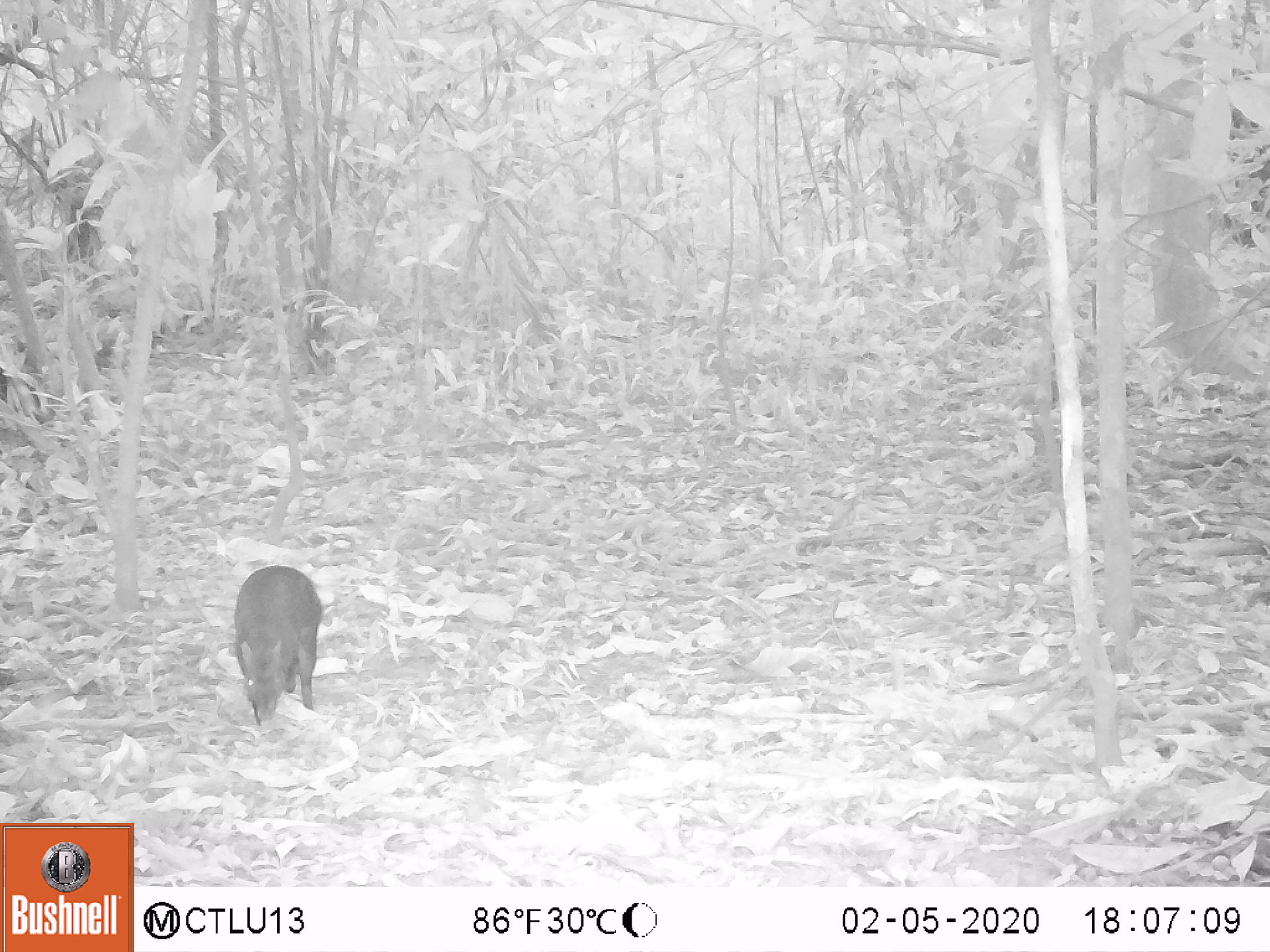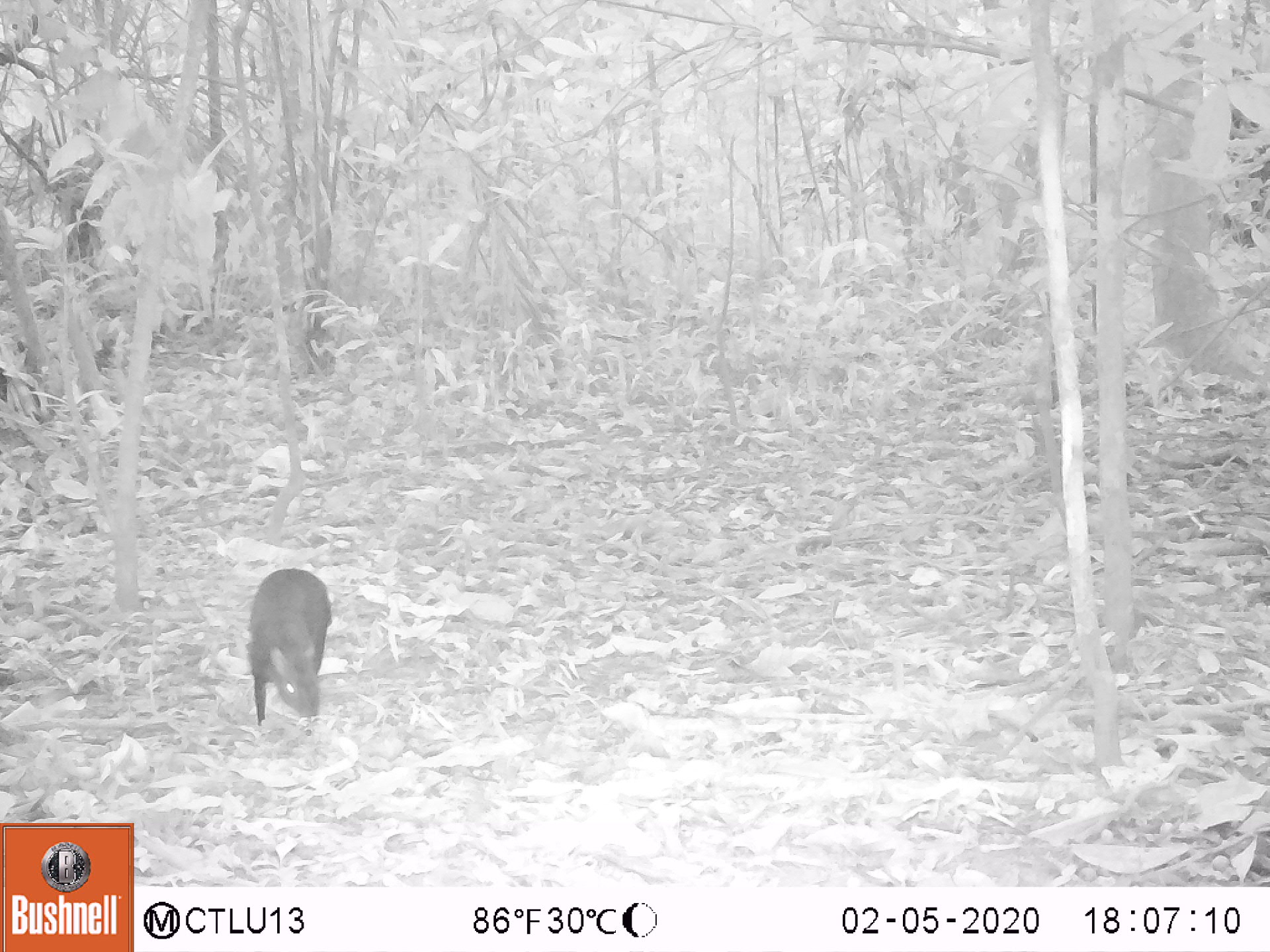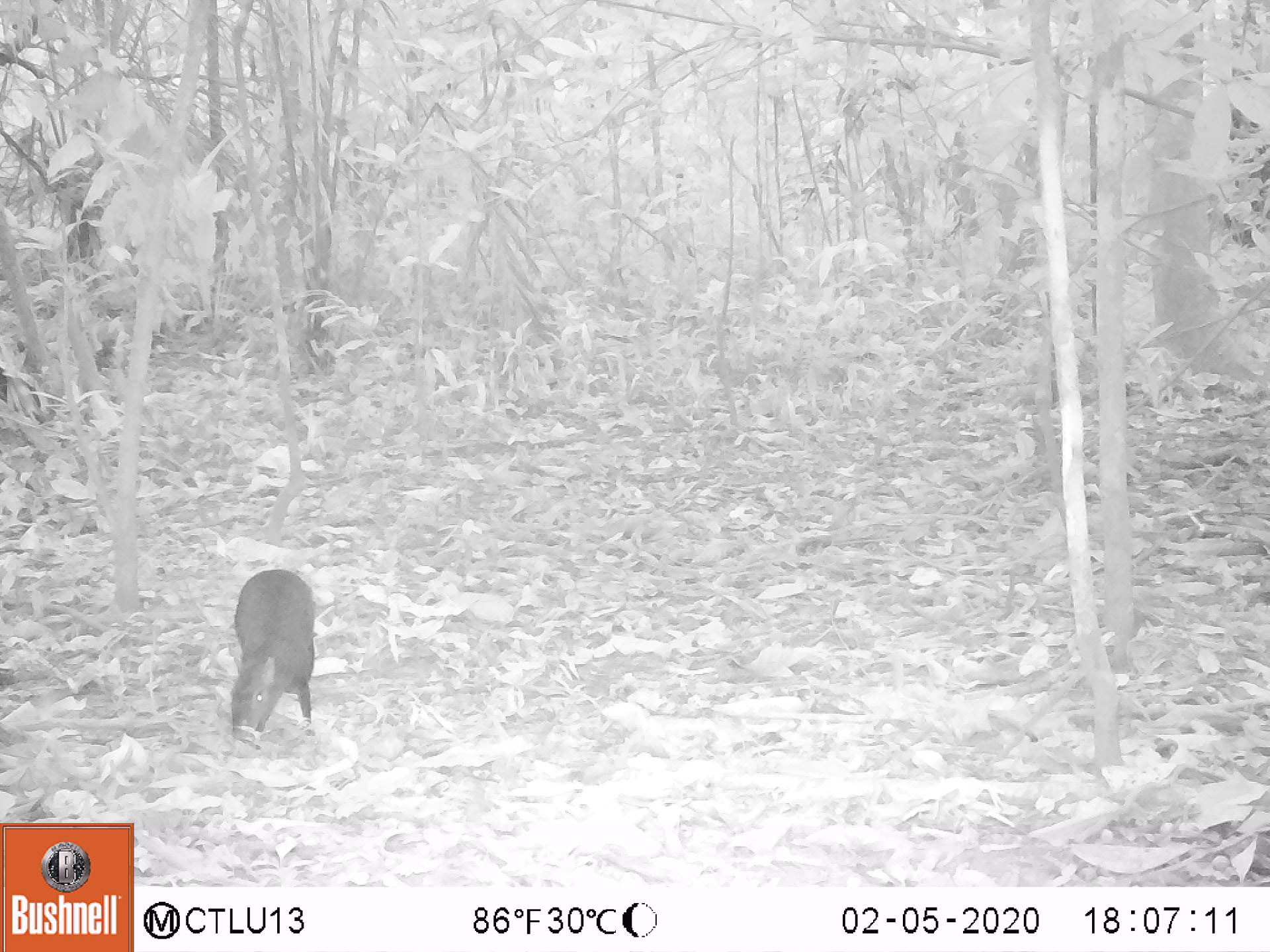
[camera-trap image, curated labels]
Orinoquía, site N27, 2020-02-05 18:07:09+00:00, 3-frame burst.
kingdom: Animalia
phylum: Chordata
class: Mammalia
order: Rodentia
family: Dasyproctidae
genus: Dasyprocta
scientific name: Dasyprocta fuliginosa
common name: black agouti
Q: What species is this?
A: Black agouti (Dasyprocta fuliginosa).